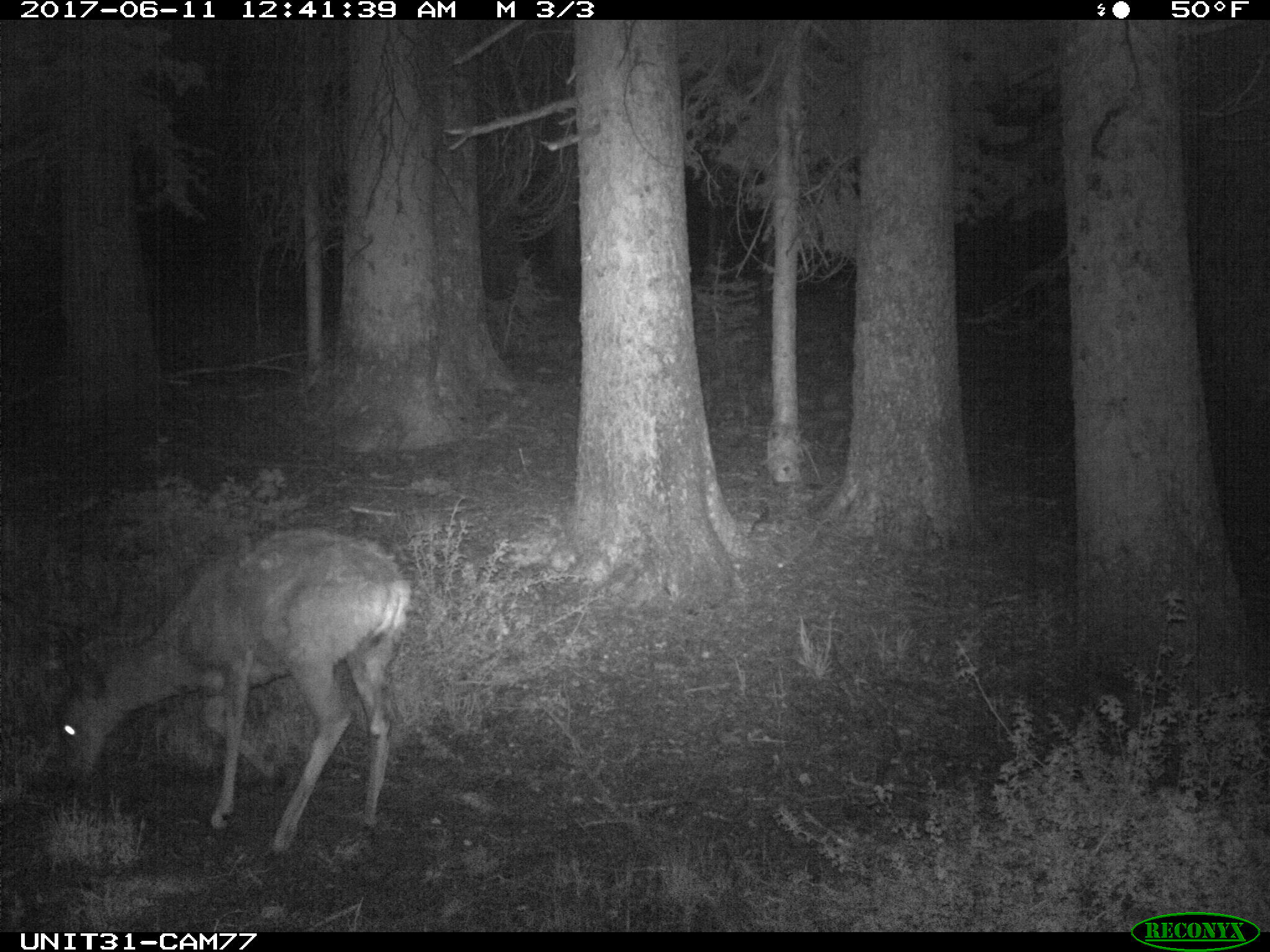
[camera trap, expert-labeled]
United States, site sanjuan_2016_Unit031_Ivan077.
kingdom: Animalia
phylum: Chordata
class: Mammalia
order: Artiodactyla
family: Cervidae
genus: Odocoileus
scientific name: Odocoileus hemionus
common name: mule deer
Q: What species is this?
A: Odocoileus hemionus (mule deer).